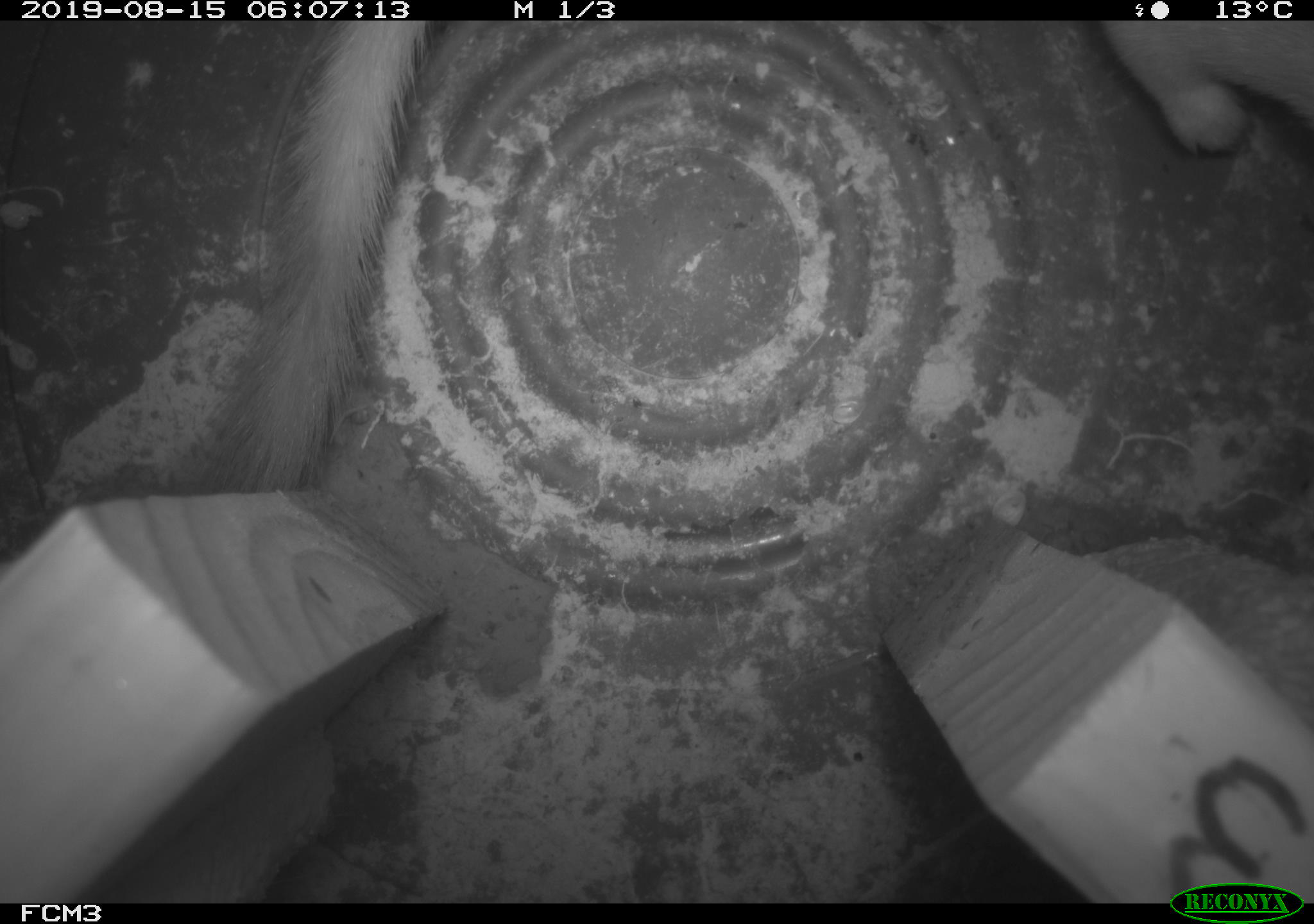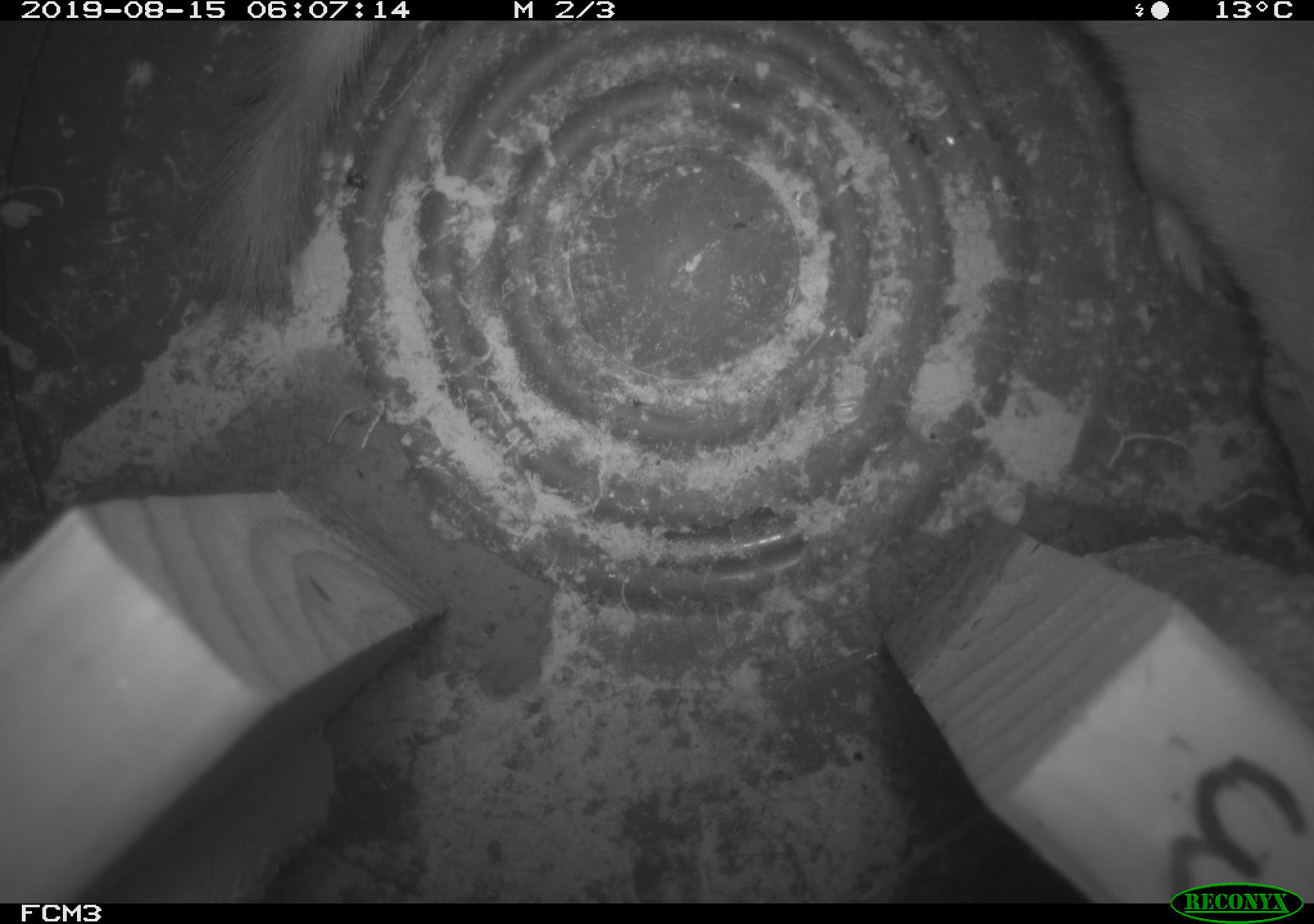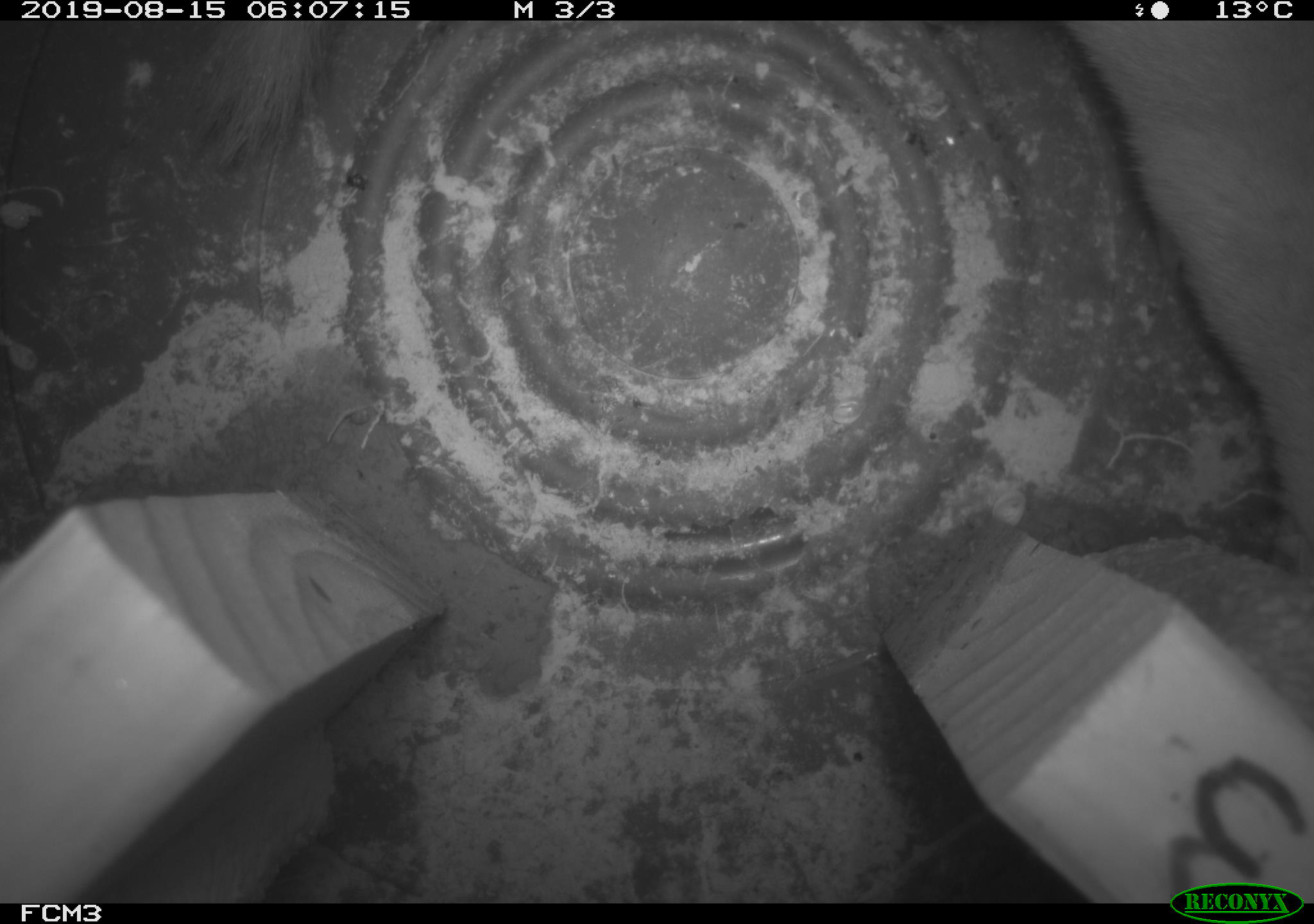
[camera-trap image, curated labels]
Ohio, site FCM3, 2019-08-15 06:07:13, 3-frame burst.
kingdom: Animalia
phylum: Chordata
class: Mammalia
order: Carnivora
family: Mustelidae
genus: Neogale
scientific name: Neogale frenata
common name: long-tailed weasel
Long-tailed weasel (Neogale frenata).